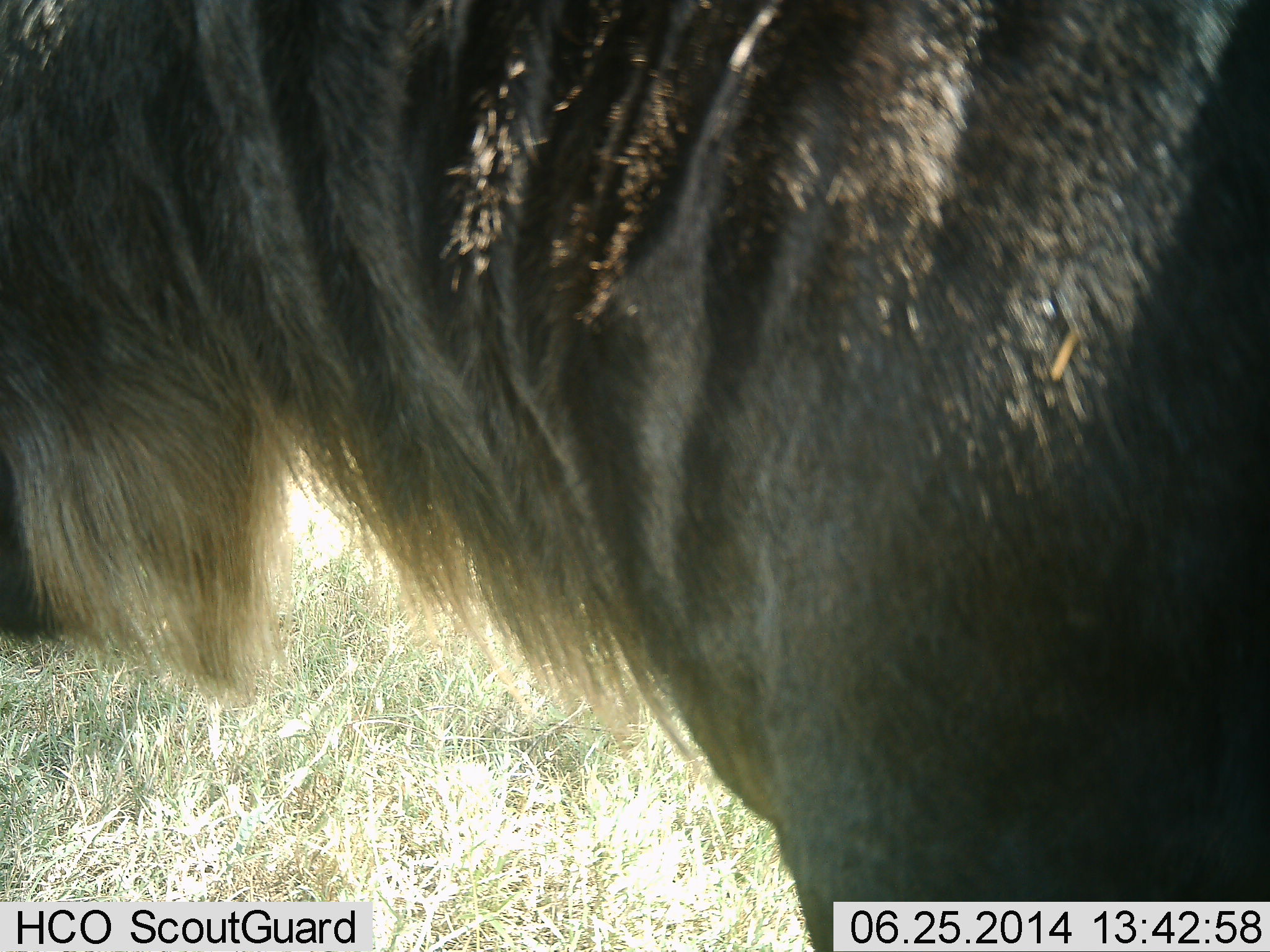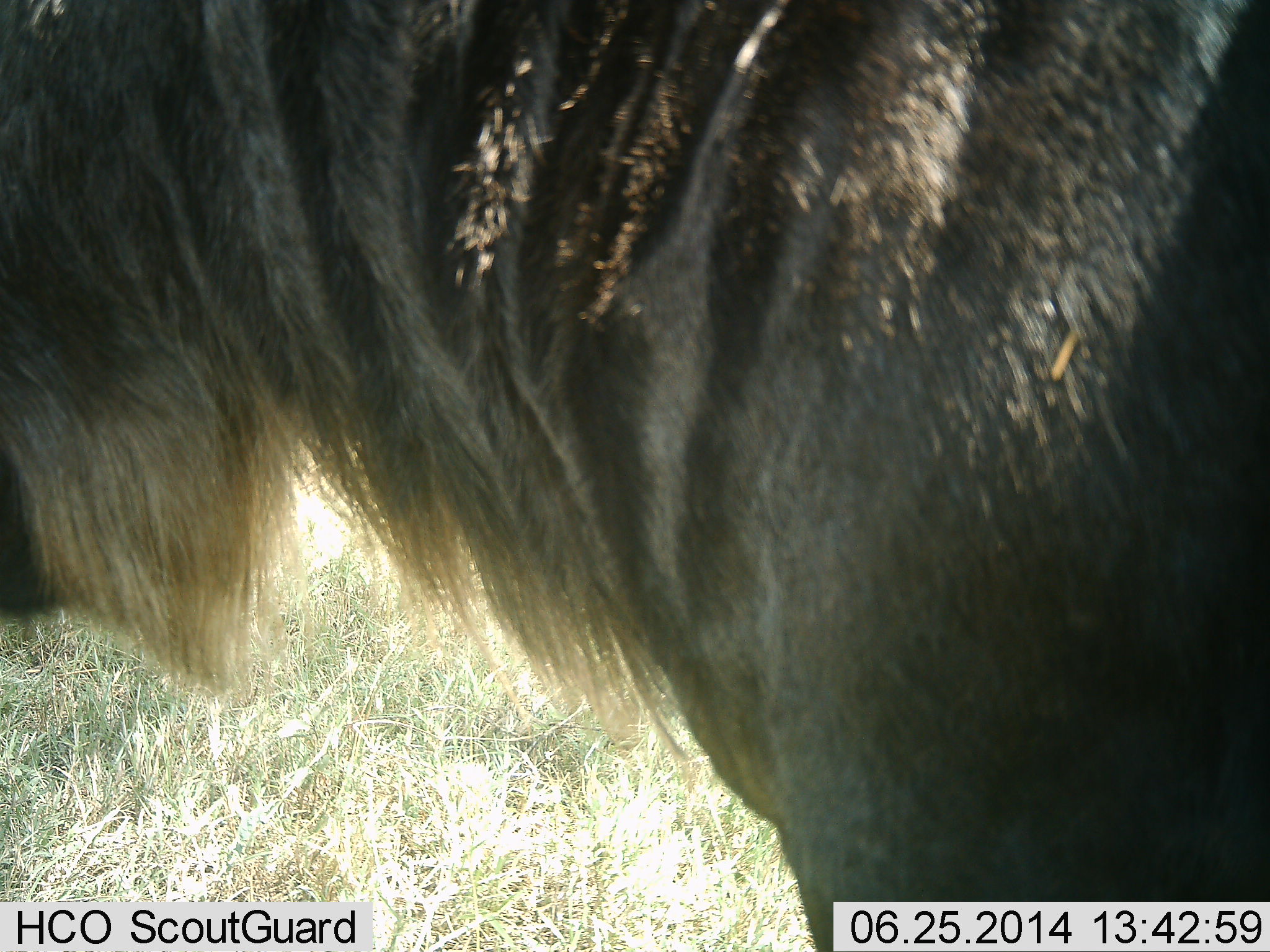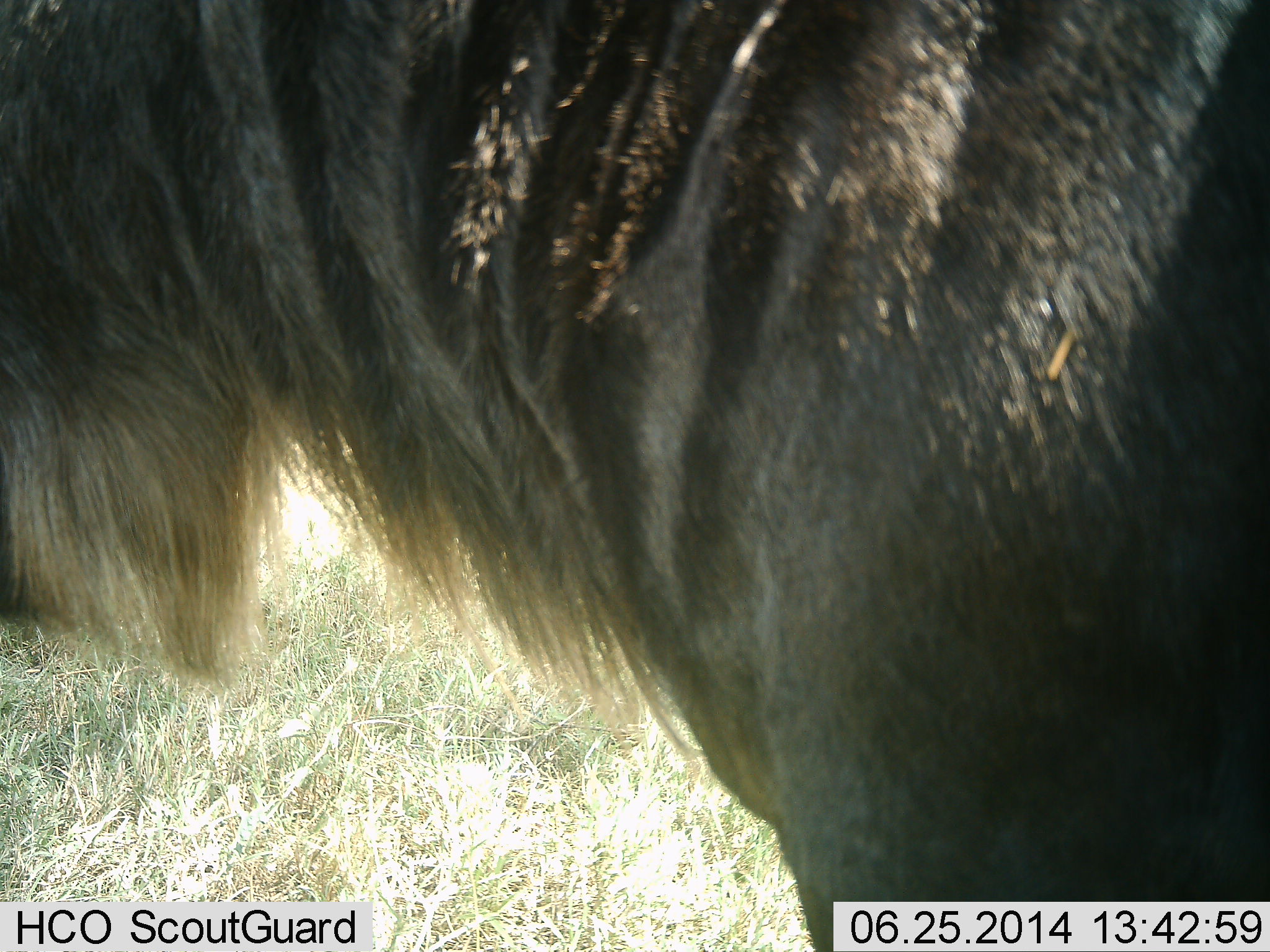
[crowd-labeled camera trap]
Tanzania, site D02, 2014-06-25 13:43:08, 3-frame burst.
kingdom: Animalia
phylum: Chordata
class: Mammalia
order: Artiodactyla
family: Bovidae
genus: Connochaetes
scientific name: Connochaetes taurinus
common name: blue wildebeest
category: wildebeest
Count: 1.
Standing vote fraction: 91%.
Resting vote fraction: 0%.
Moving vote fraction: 0%.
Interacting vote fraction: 0%.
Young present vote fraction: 0%.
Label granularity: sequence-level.